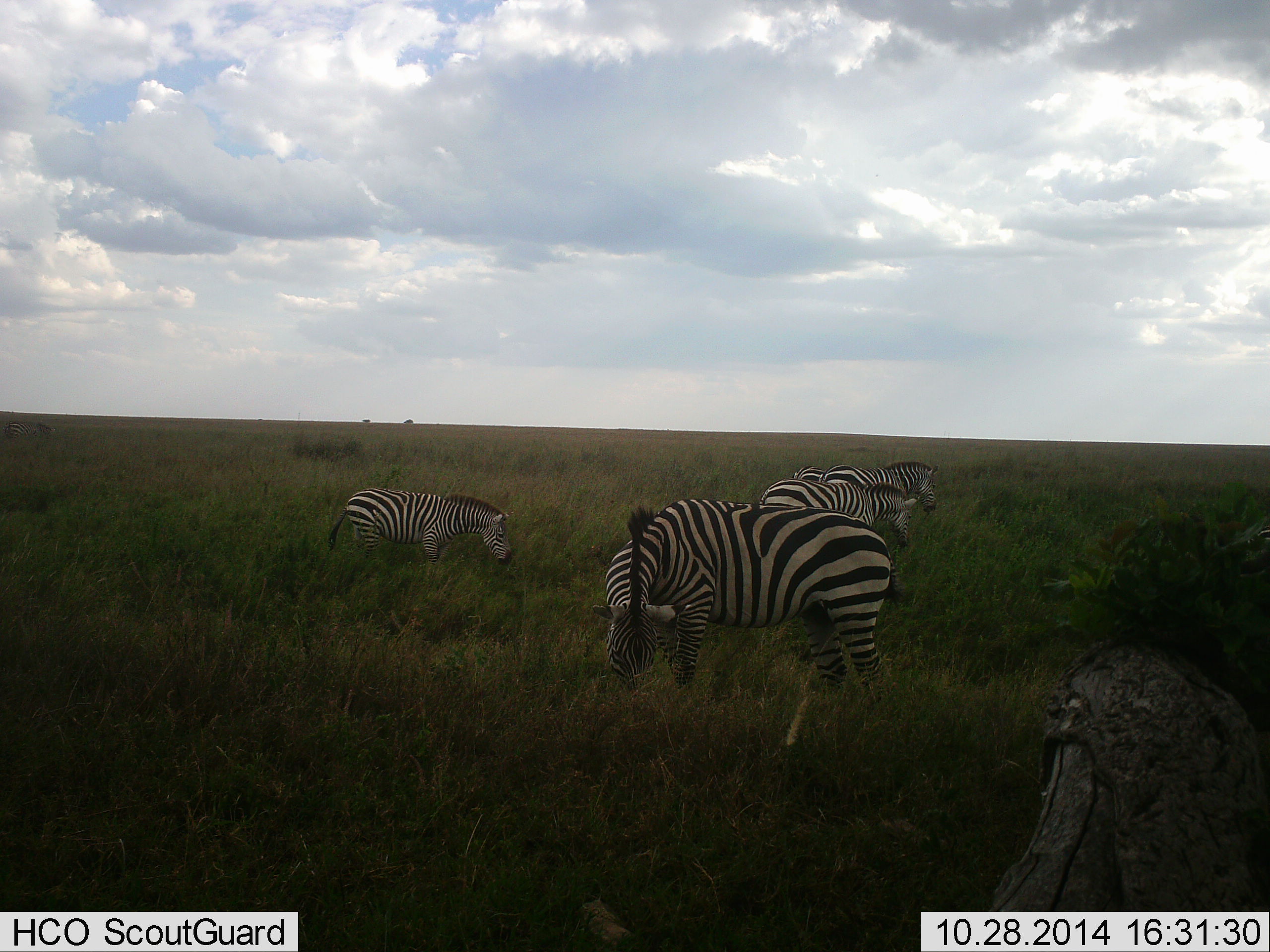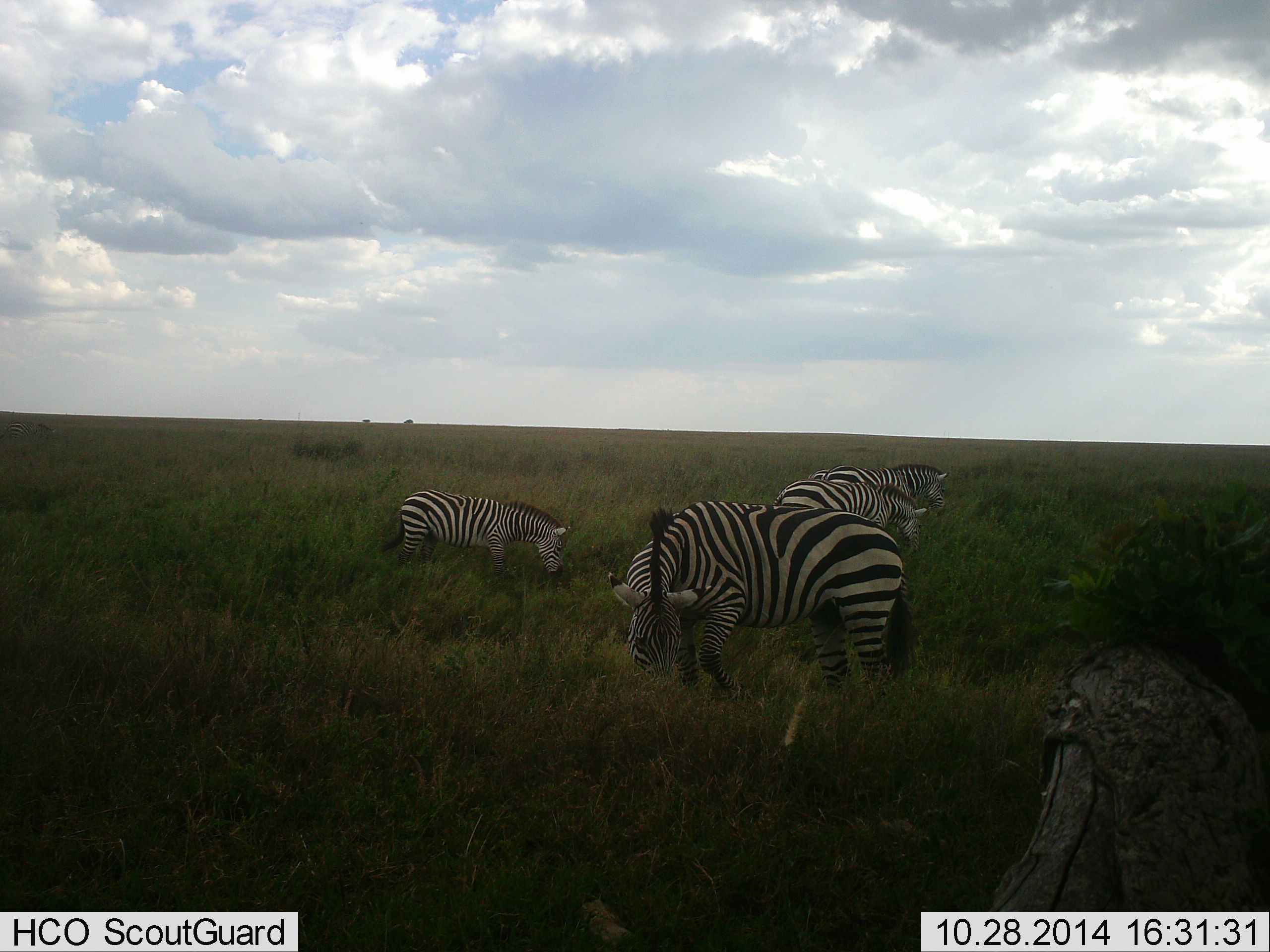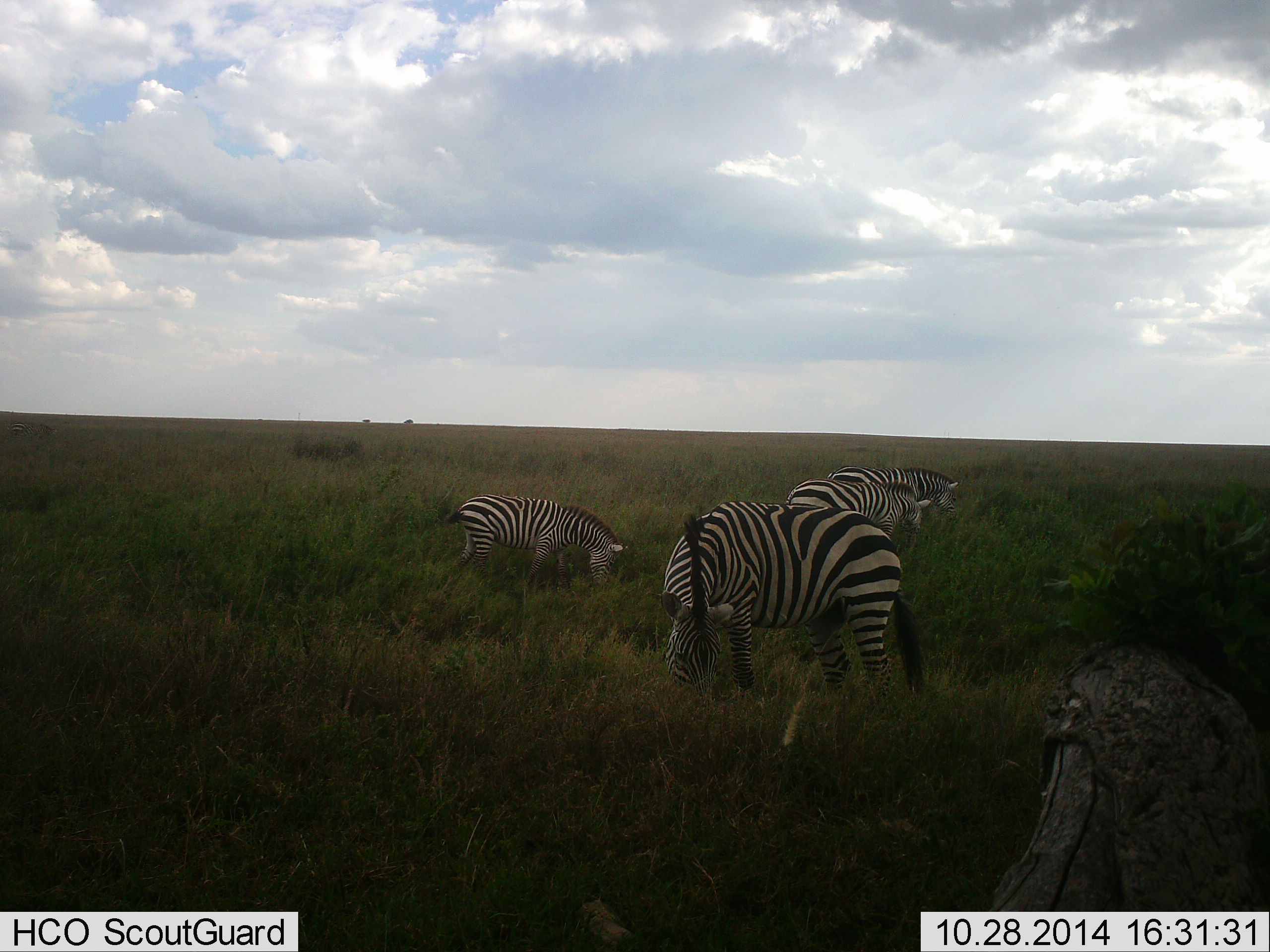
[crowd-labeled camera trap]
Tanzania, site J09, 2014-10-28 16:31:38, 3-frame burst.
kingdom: Animalia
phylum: Chordata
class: Mammalia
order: Perissodactyla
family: Equidae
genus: Equus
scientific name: Equus quagga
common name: plains zebra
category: zebra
Zebra (plains zebra) (Equus quagga), count 4. Behavior (volunteer vote fractions): standing 20%, resting 0%, moving 20%, interacting 0%. Young present (vote fraction): 10%. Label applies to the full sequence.